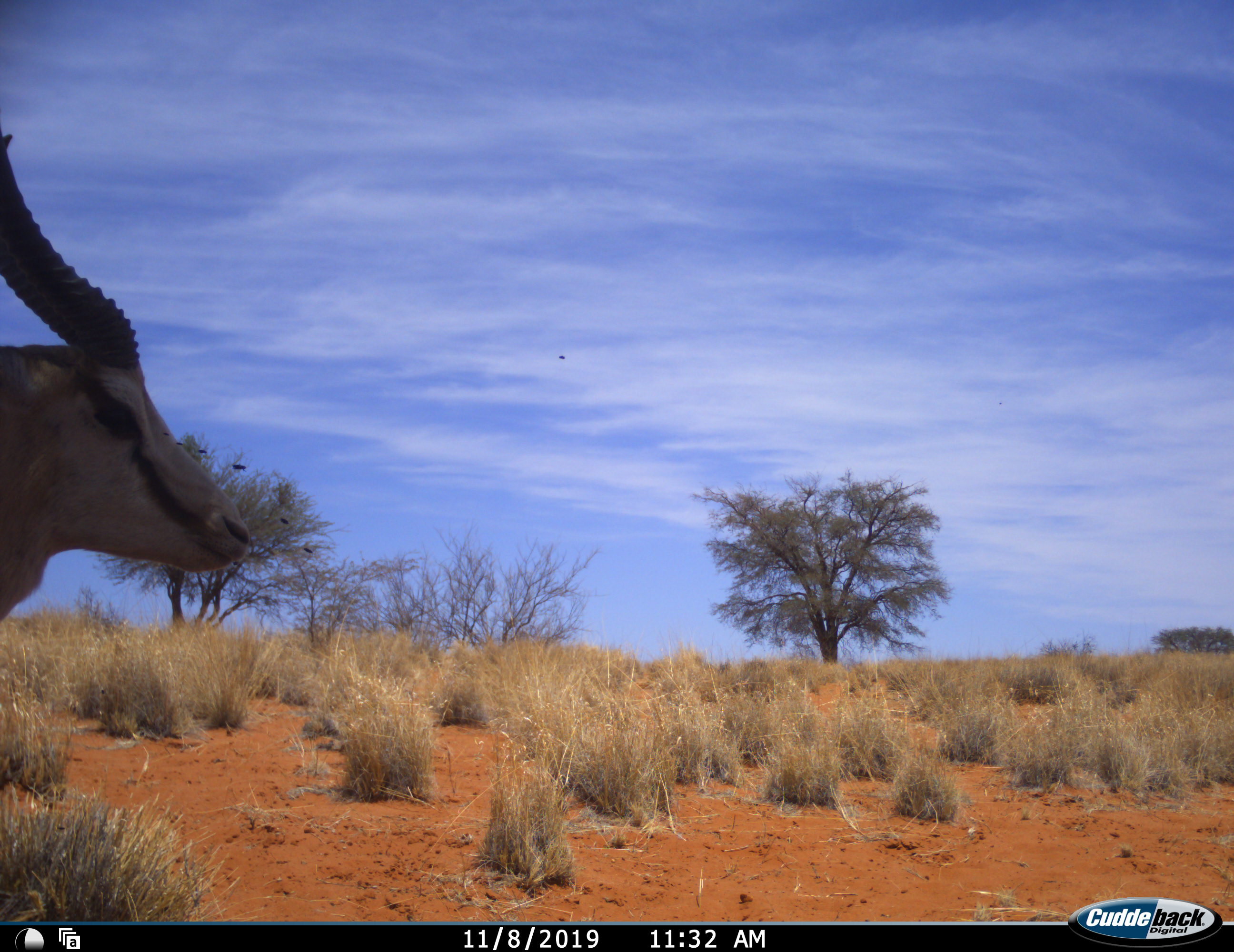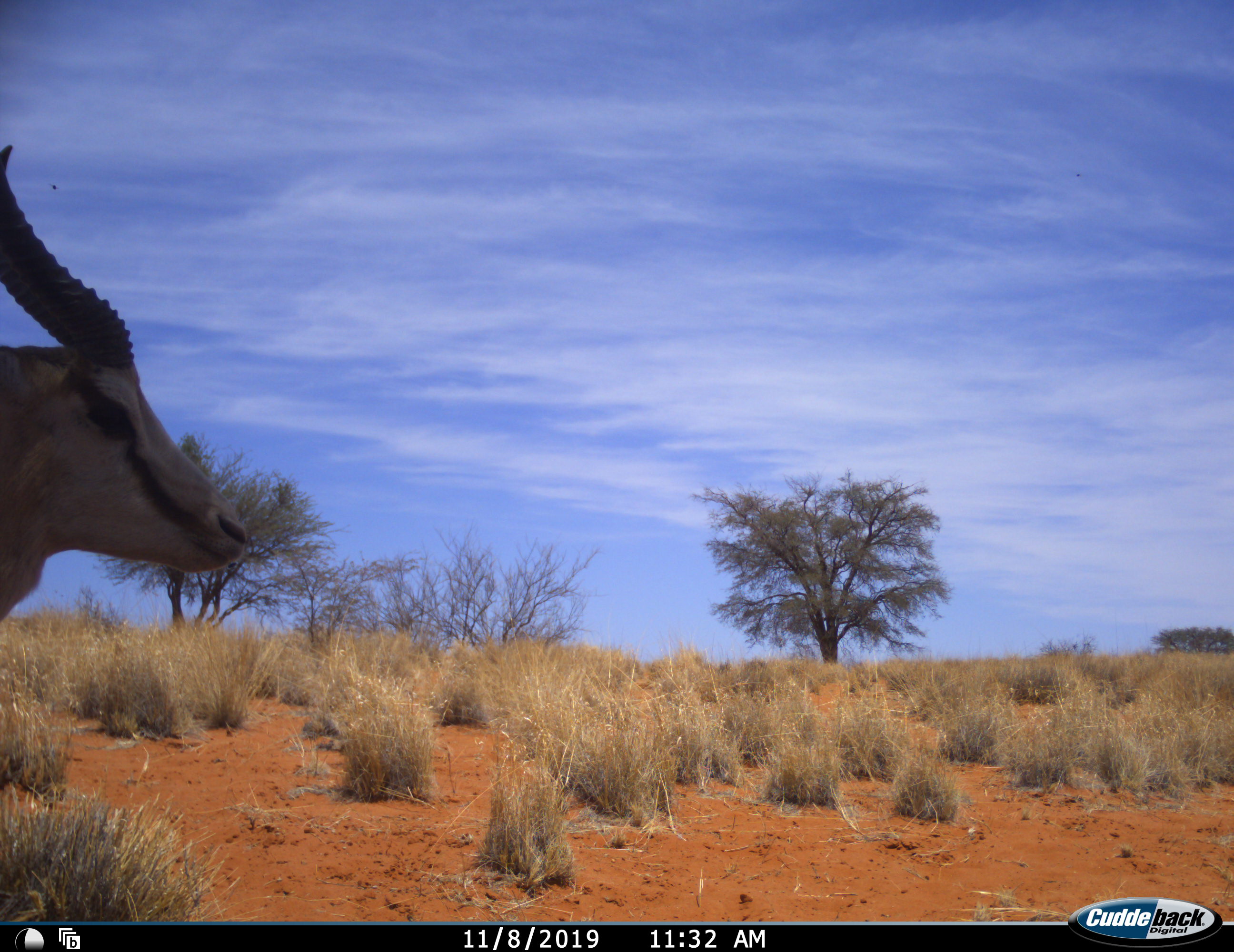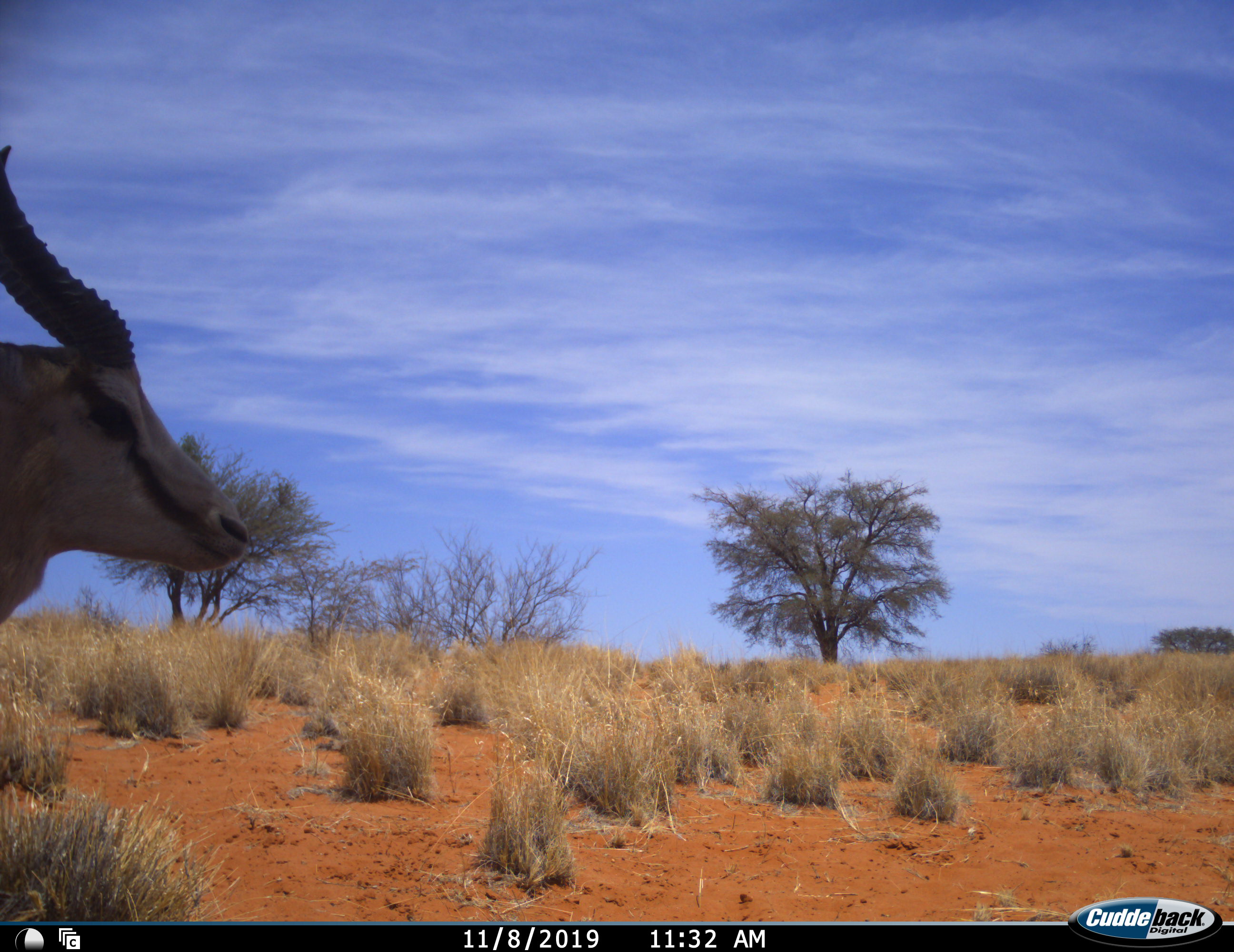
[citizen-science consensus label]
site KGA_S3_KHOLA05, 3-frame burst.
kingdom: Animalia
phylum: Chordata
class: Mammalia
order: Artiodactyla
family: Bovidae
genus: Antidorcas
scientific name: Antidorcas marsupialis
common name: springbok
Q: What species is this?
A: Springbok (Antidorcas marsupialis).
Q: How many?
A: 1.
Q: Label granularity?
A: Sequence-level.